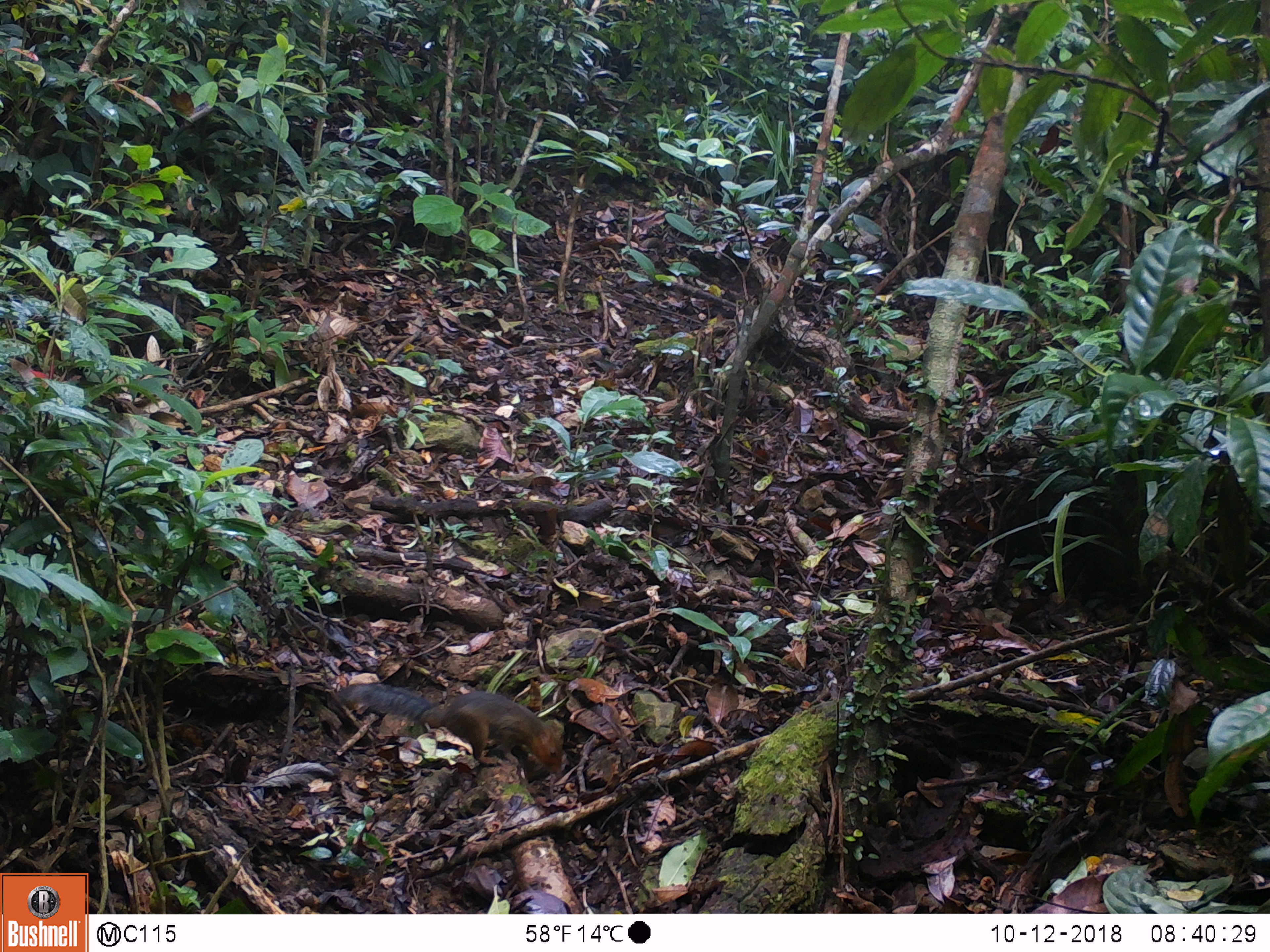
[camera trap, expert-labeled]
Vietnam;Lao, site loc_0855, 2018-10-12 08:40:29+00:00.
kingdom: Animalia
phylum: Chordata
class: Mammalia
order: Rodentia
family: Sciuridae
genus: Dremomys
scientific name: Dremomys rufigenis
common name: red-cheeked squirrel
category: red cheeked squirrel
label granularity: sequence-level